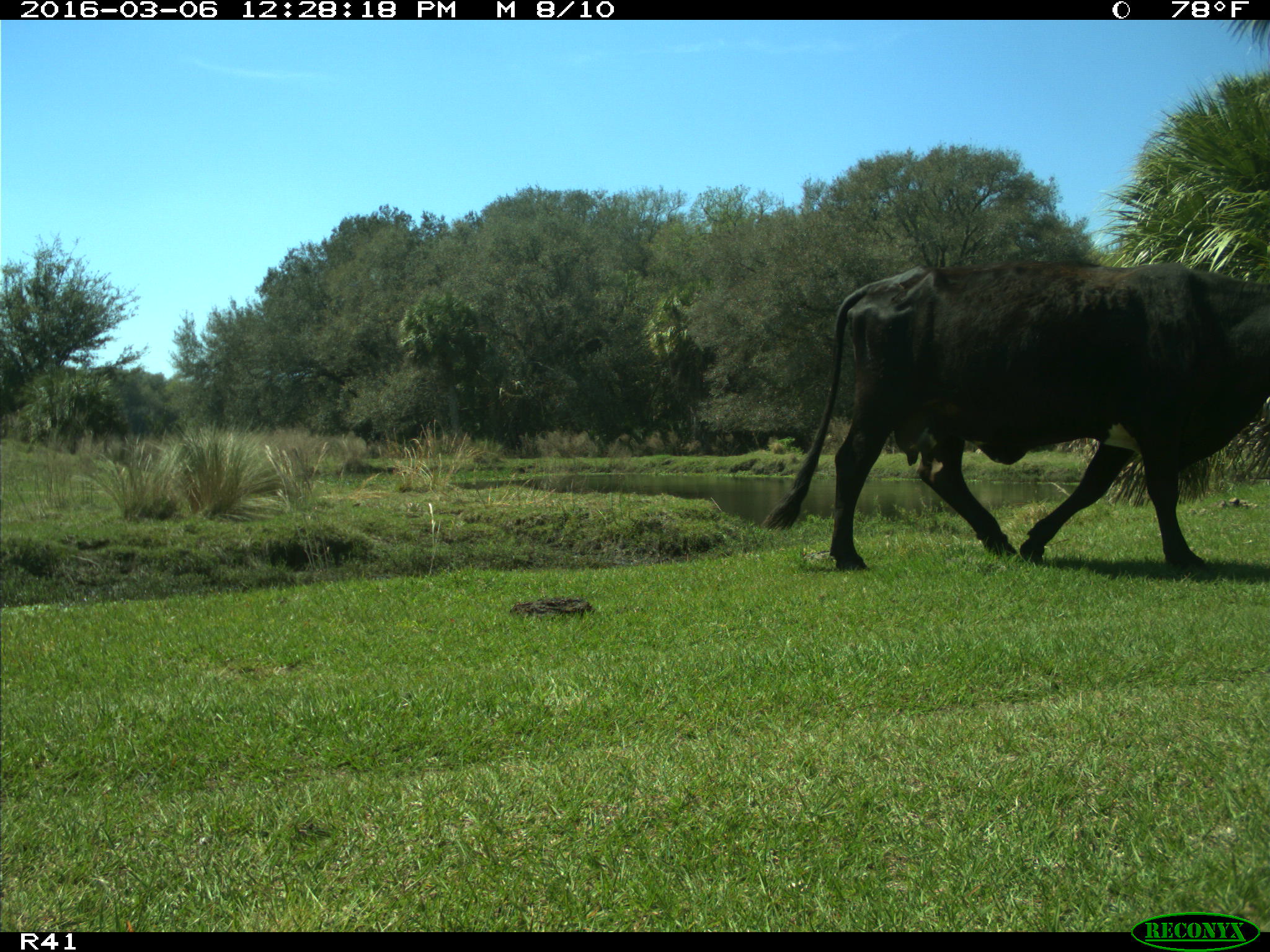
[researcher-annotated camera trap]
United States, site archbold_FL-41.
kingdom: Animalia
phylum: Chordata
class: Mammalia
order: Artiodactyla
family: Bovidae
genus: Bos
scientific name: Bos taurus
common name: domestic cow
Bos taurus (domestic cow).